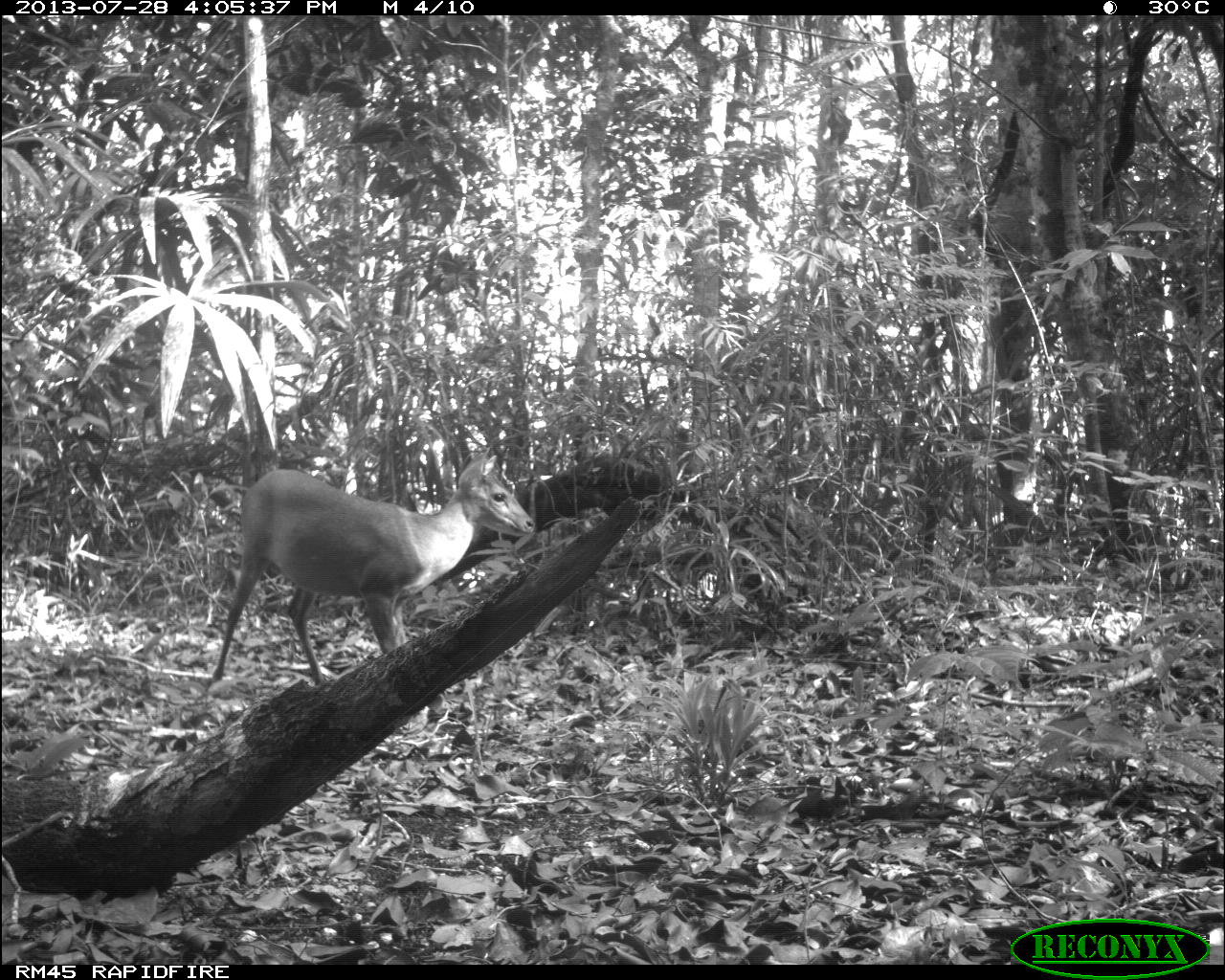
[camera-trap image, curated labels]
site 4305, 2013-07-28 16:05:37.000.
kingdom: Animalia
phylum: Chordata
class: Mammalia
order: Artiodactyla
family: Cervidae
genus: Mazama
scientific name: Mazama temama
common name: central american red brocket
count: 1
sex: male